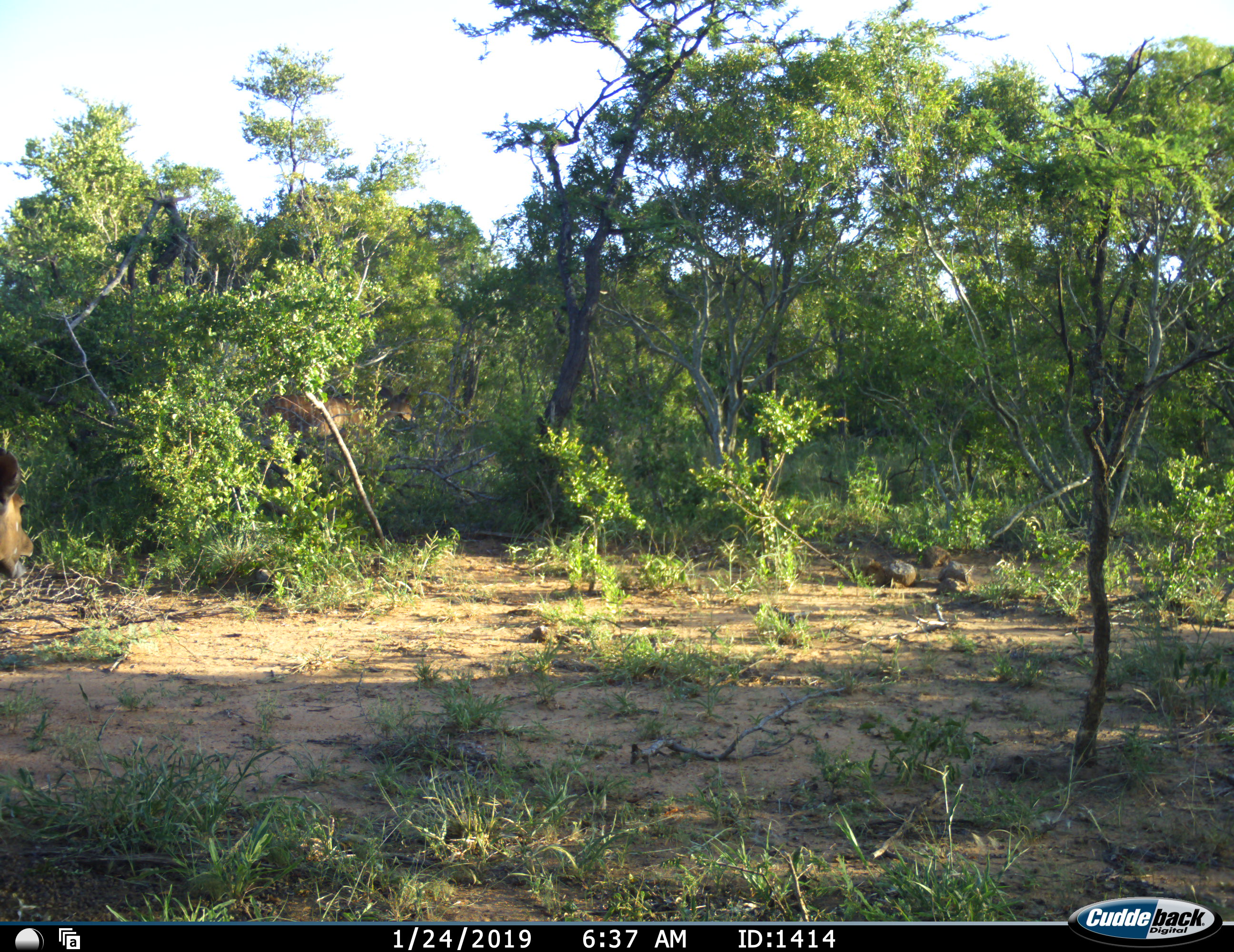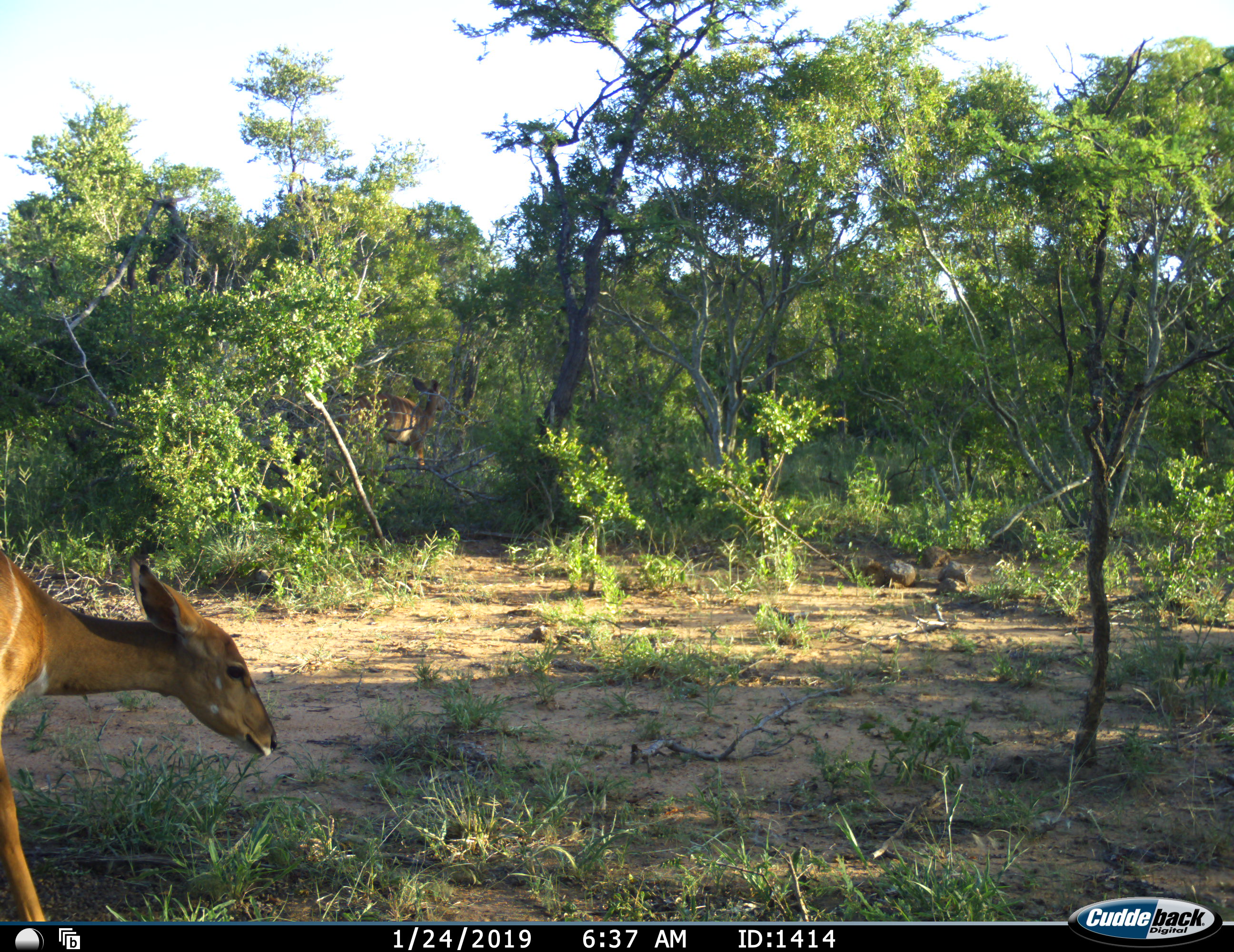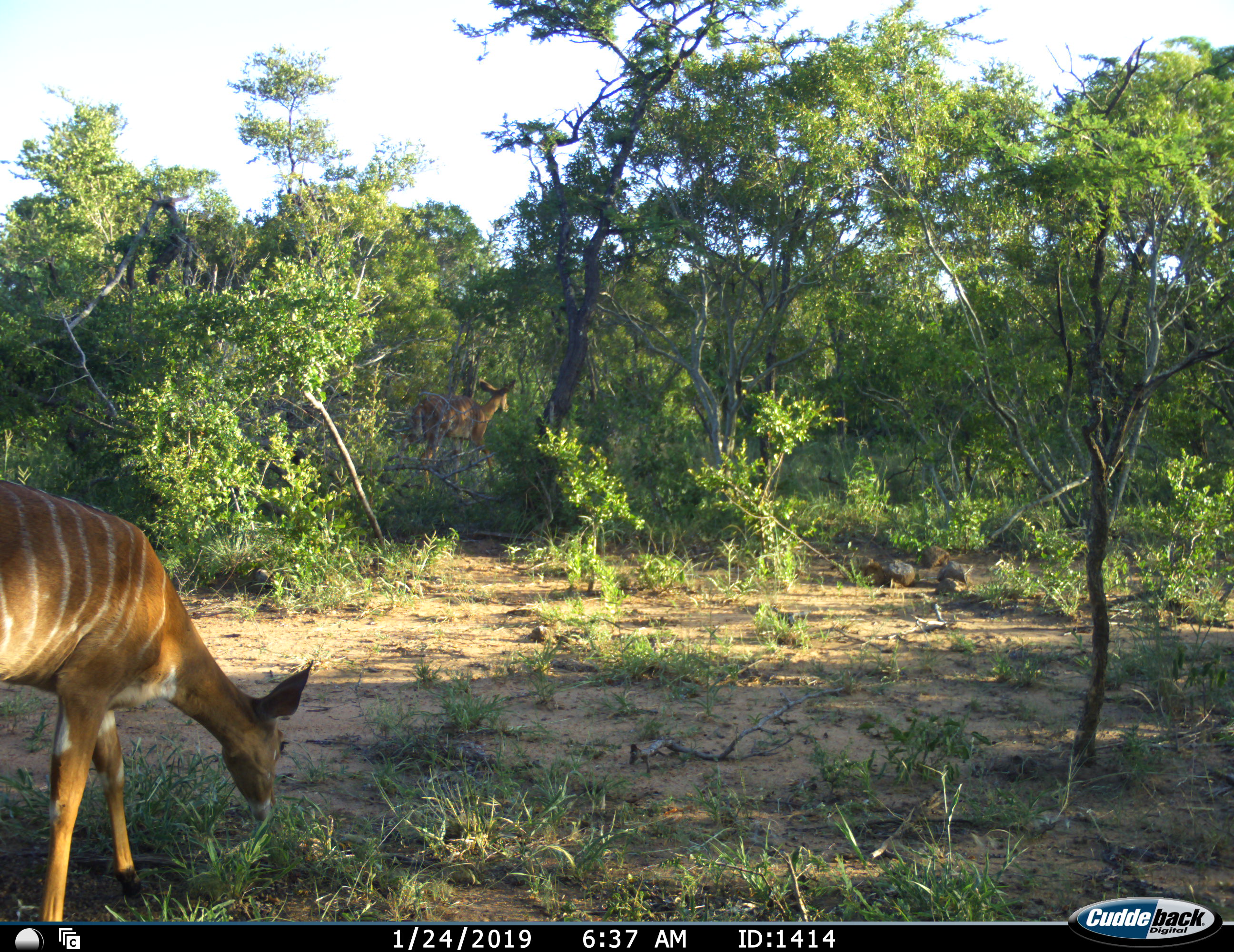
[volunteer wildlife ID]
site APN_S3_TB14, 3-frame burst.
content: unidentified animal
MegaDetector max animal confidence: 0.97